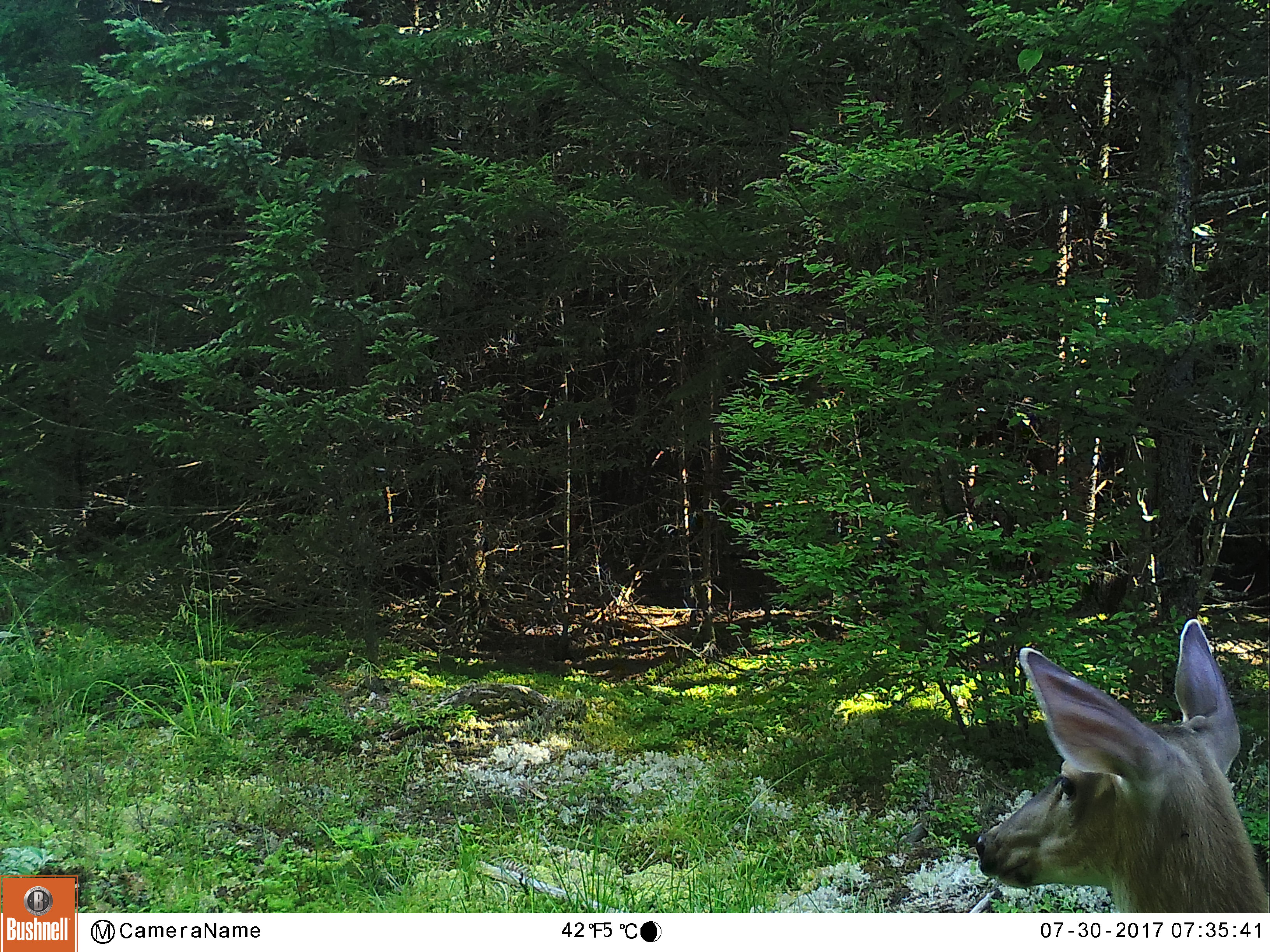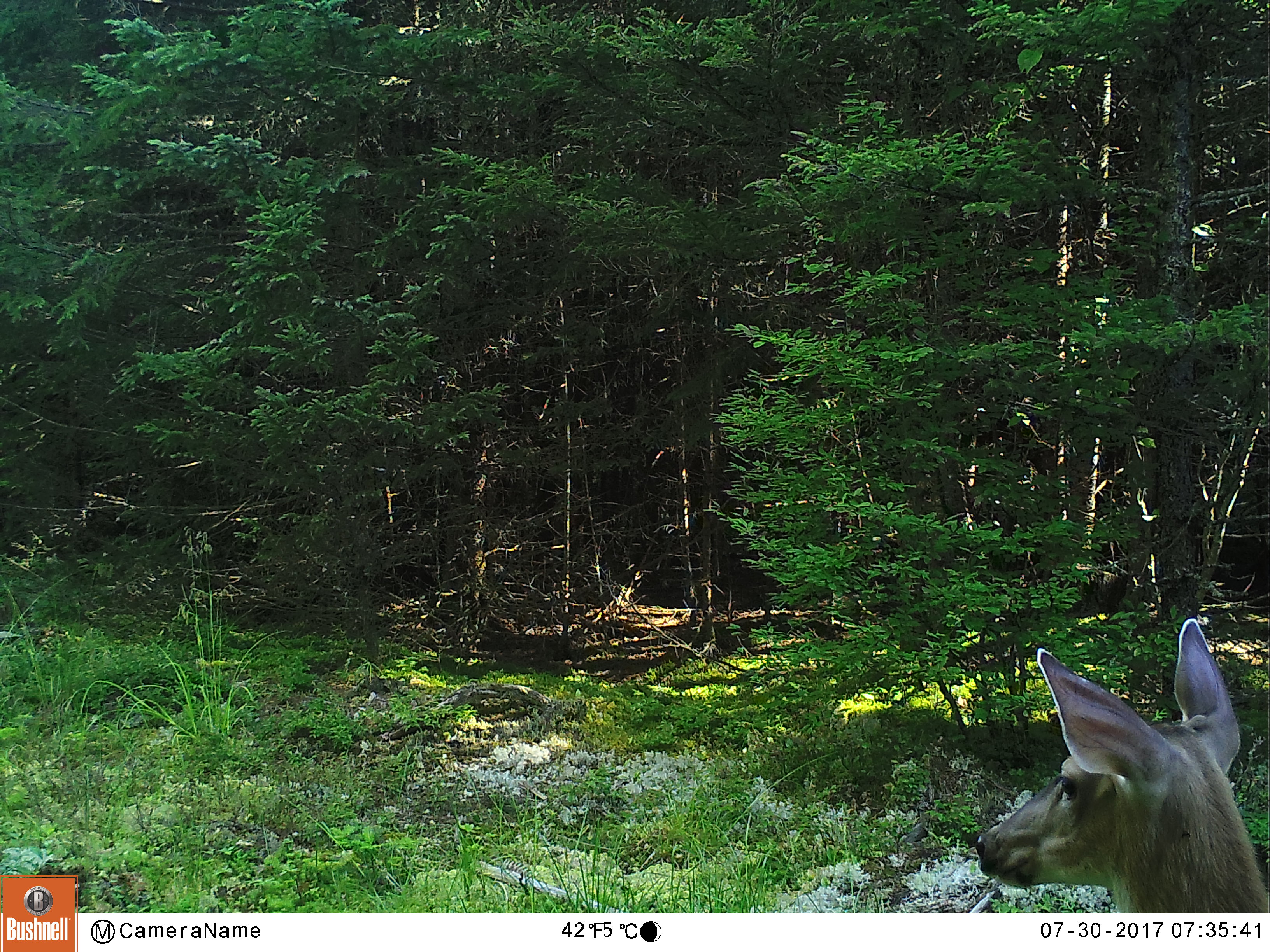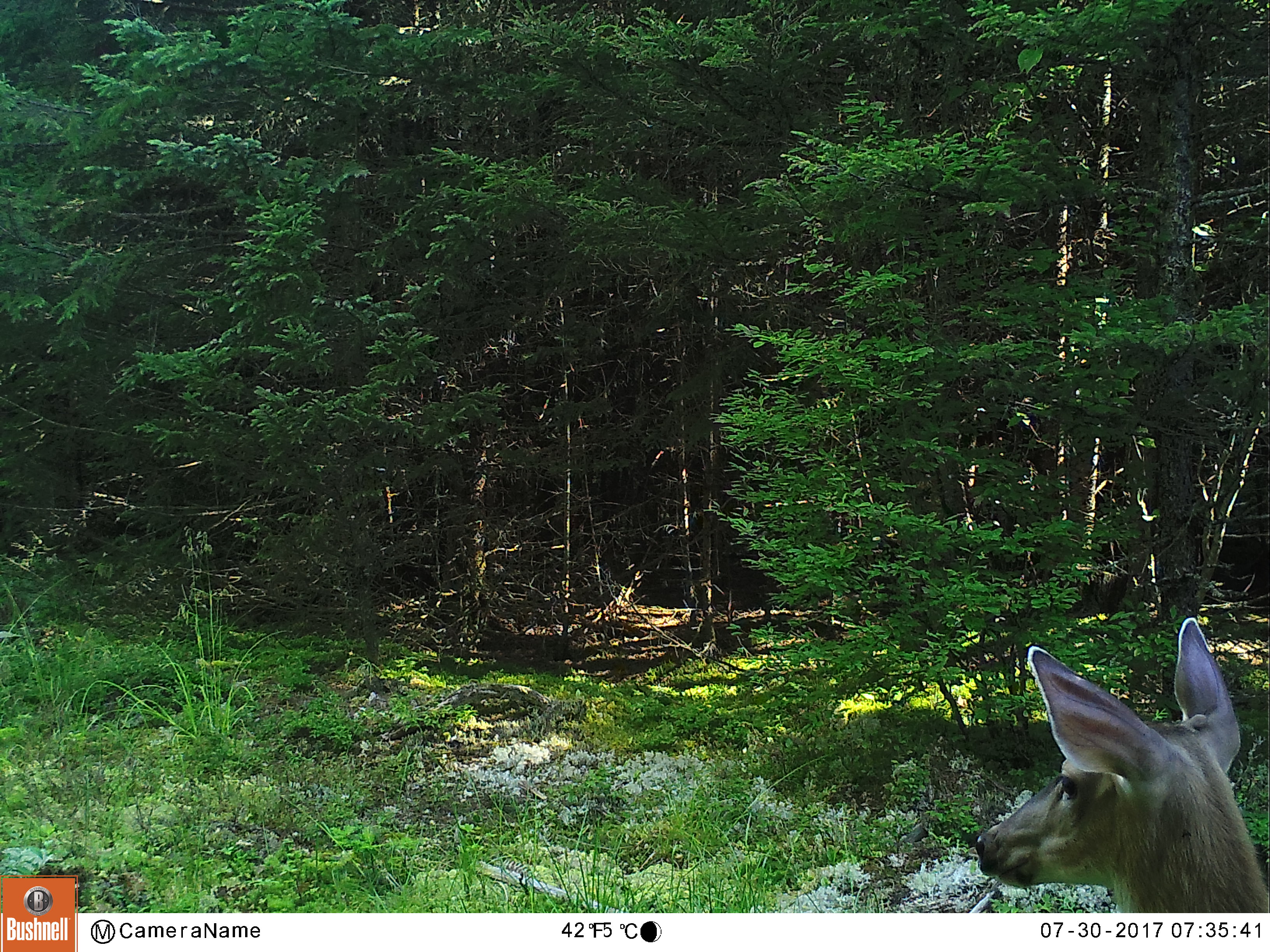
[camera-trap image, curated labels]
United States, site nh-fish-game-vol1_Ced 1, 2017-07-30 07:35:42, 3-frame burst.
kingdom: Animalia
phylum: Chordata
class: Mammalia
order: Artiodactyla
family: Cervidae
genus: Odocoileus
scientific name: Odocoileus virginianus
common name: white-tailed deer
White-tailed deer (Odocoileus virginianus).